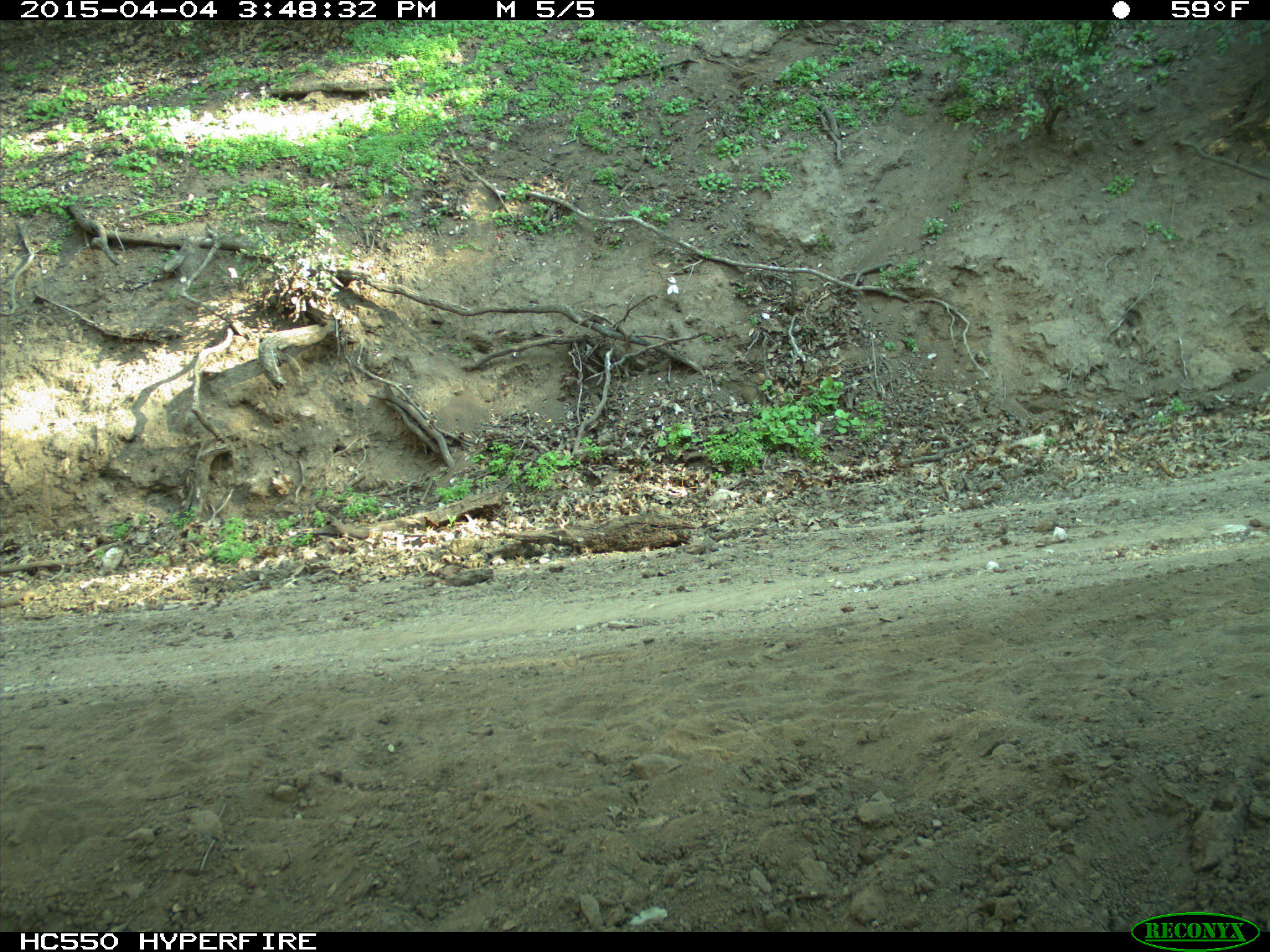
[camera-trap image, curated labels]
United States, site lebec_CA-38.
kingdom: Animalia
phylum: Chordata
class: Mammalia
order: Artiodactyla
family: Bovidae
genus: Bos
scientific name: Bos taurus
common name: domestic cow